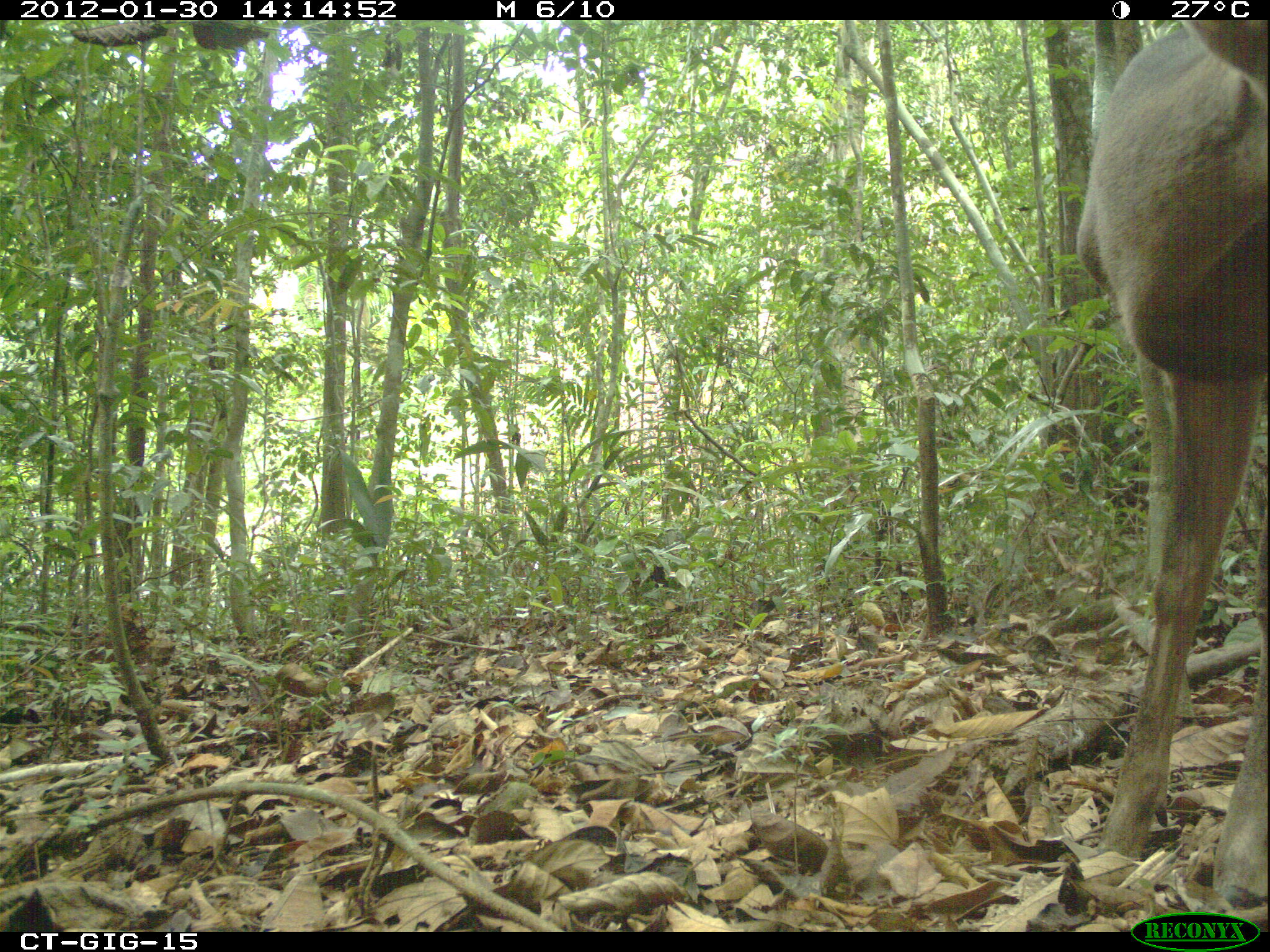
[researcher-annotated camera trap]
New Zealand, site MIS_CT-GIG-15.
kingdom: Animalia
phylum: Chordata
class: Mammalia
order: Artiodactyla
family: Cervidae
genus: Odocoileus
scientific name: Odocoileus virginianus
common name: white-tailed deer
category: white tailed deer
White tailed deer (white-tailed deer) (Odocoileus virginianus).